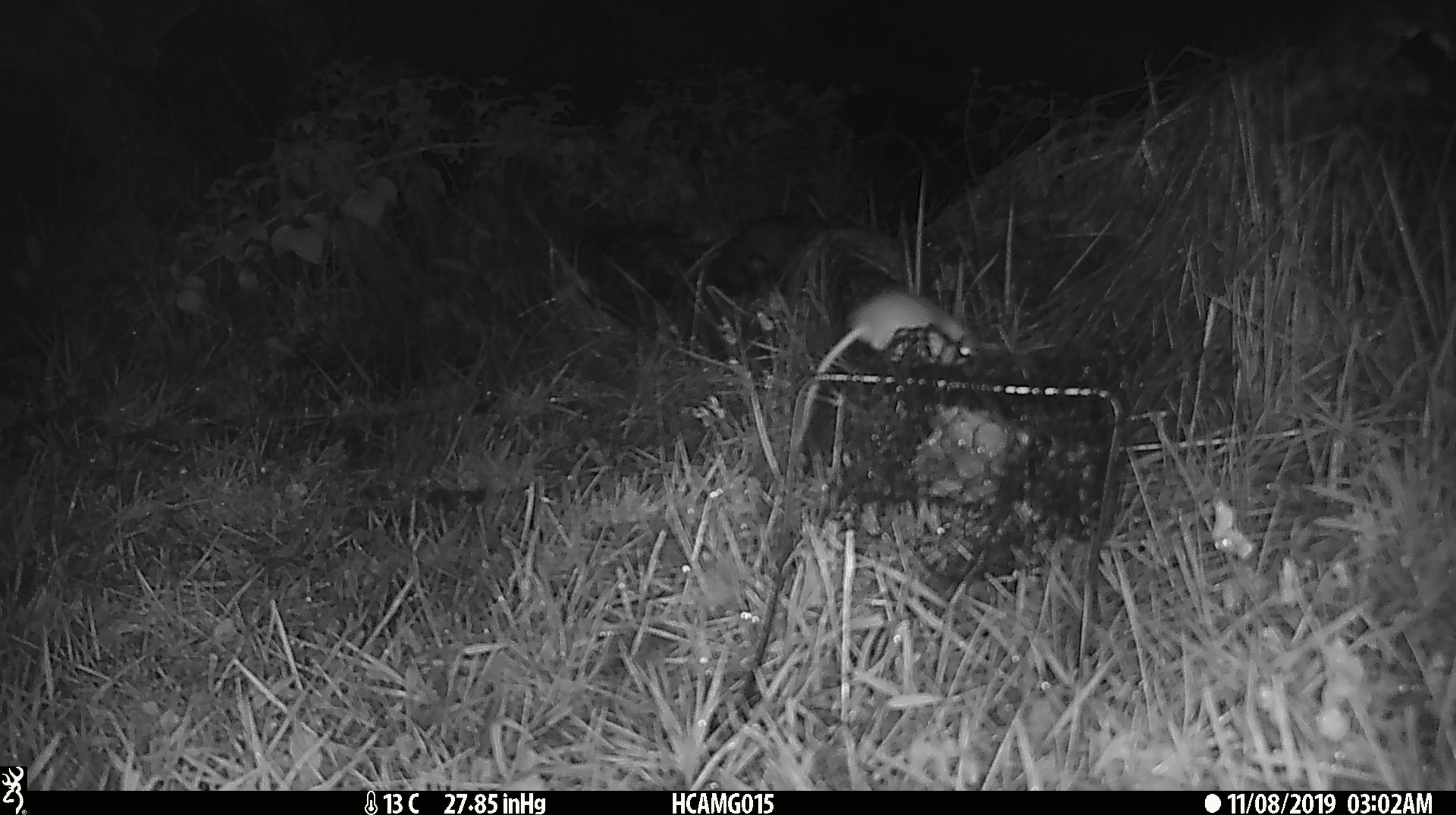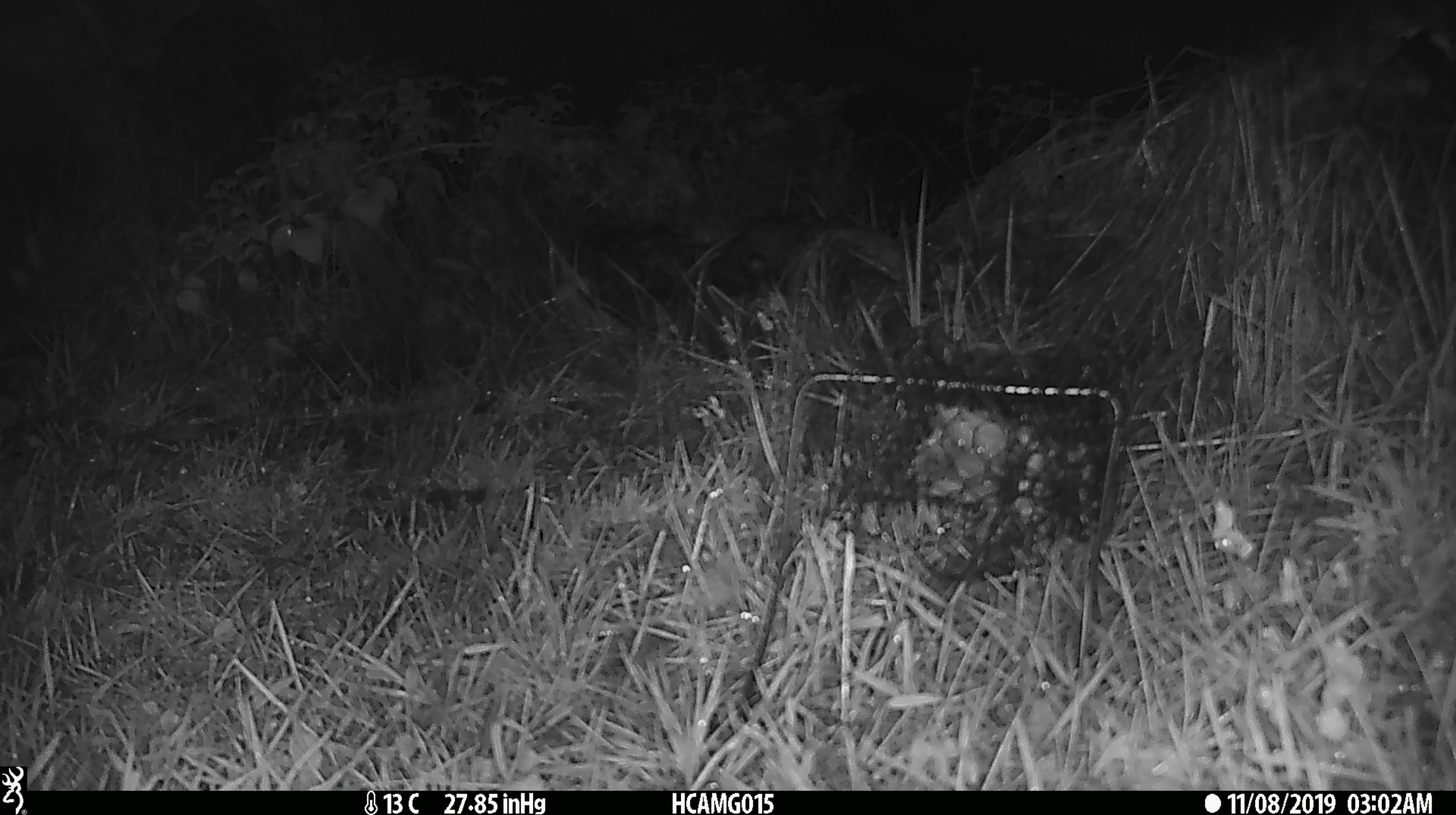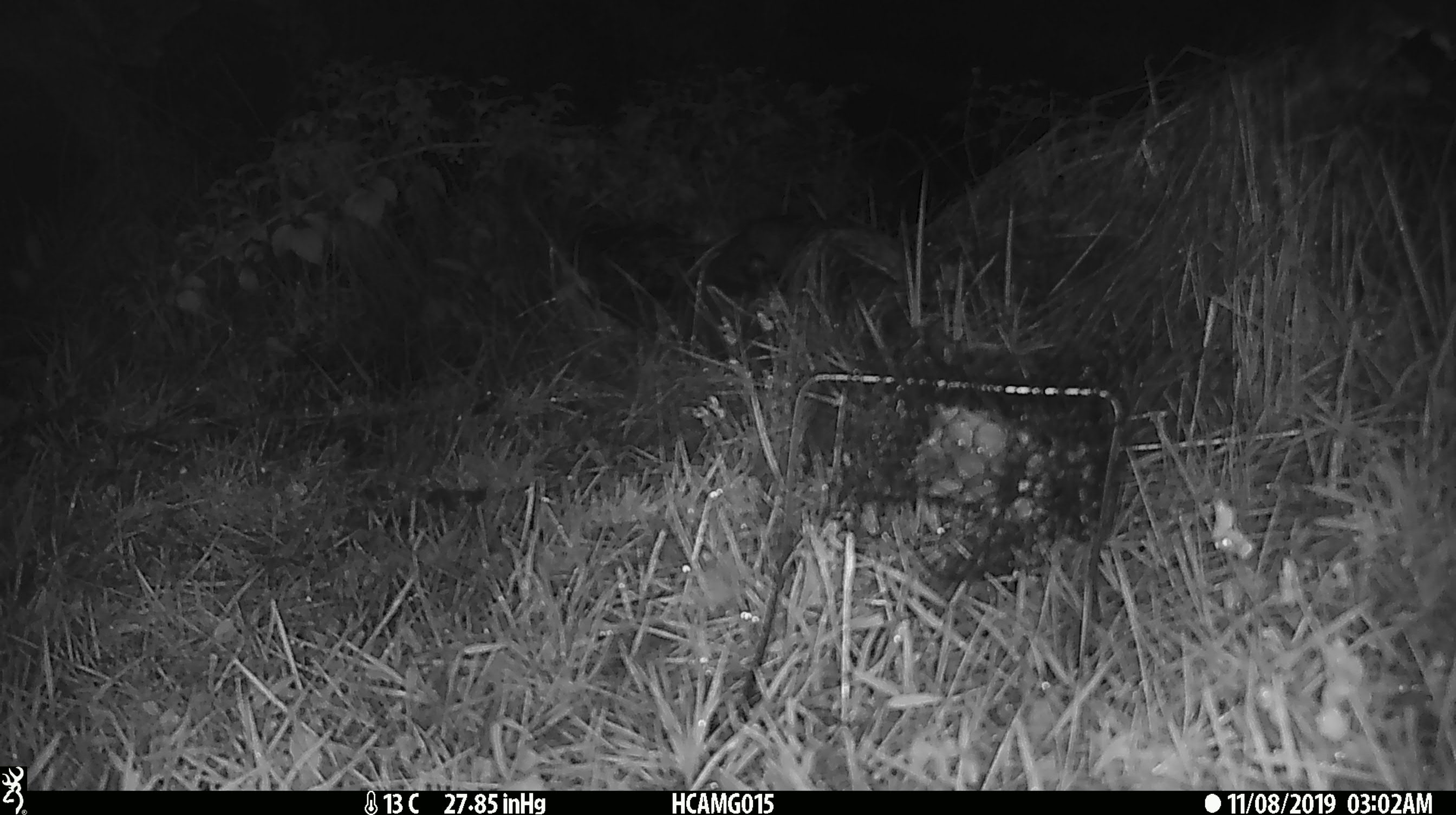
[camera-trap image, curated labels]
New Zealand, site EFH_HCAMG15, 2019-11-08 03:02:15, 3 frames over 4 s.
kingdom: Animalia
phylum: Chordata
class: Mammalia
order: Rodentia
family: Muridae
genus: Mus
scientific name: Mus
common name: mouse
Mouse (Mus).